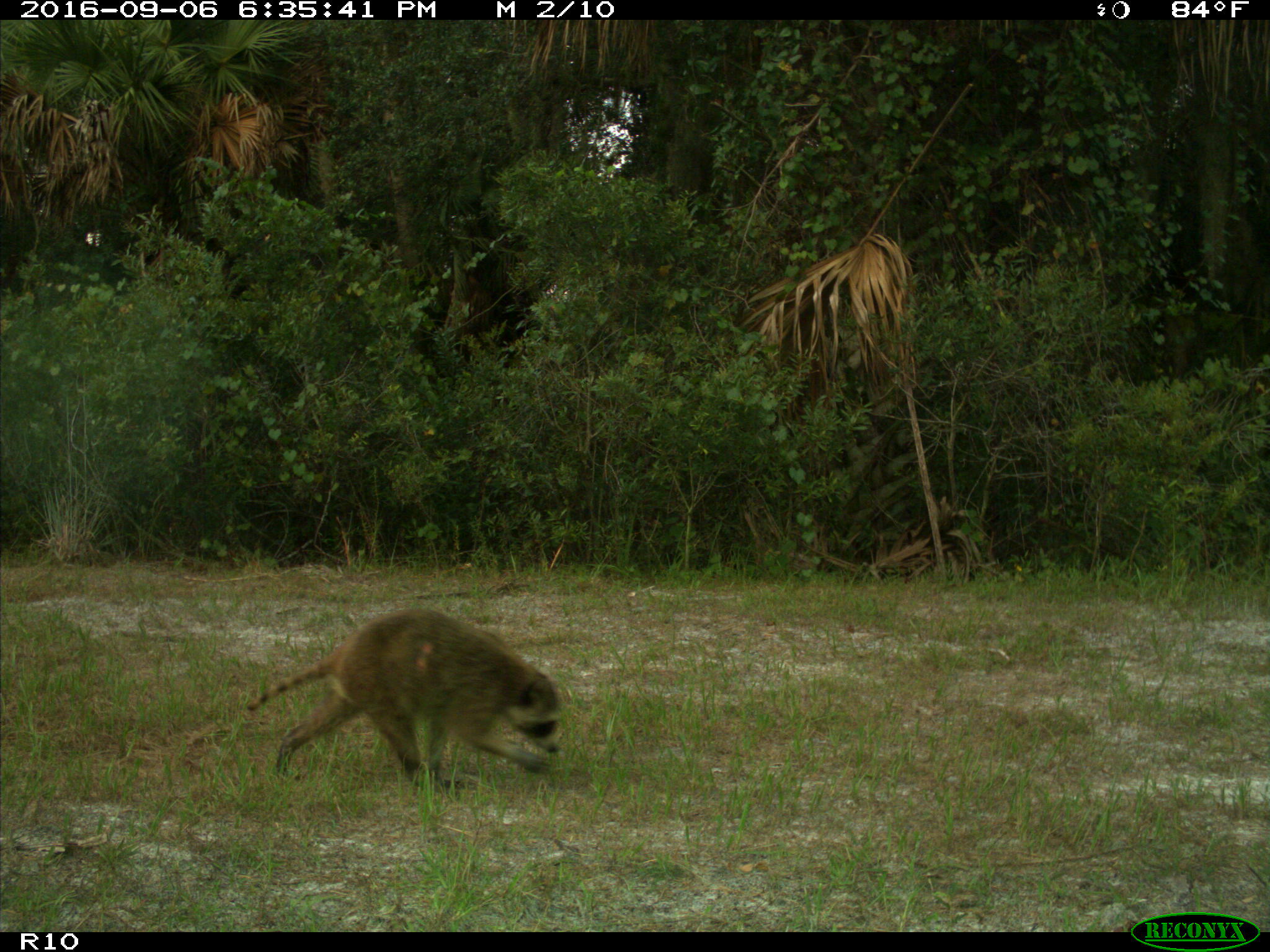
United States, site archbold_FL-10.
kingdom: Animalia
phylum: Chordata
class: Mammalia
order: Carnivora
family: Procyonidae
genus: Procyon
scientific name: Procyon lotor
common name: common raccoon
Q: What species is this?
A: Procyon lotor (common raccoon).